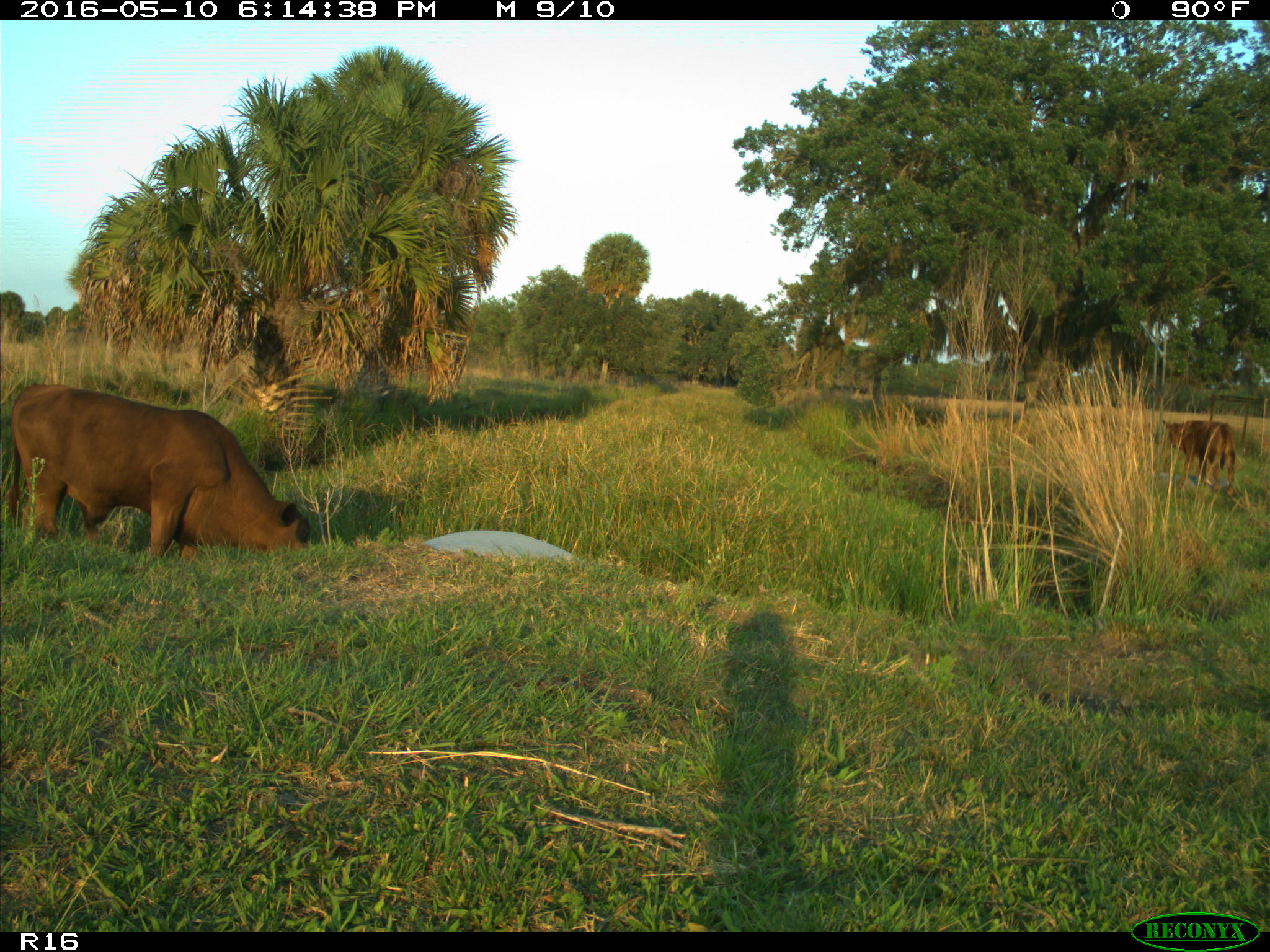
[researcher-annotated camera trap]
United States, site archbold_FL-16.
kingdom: Animalia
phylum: Chordata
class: Mammalia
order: Artiodactyla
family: Bovidae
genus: Bos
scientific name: Bos taurus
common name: domestic cow